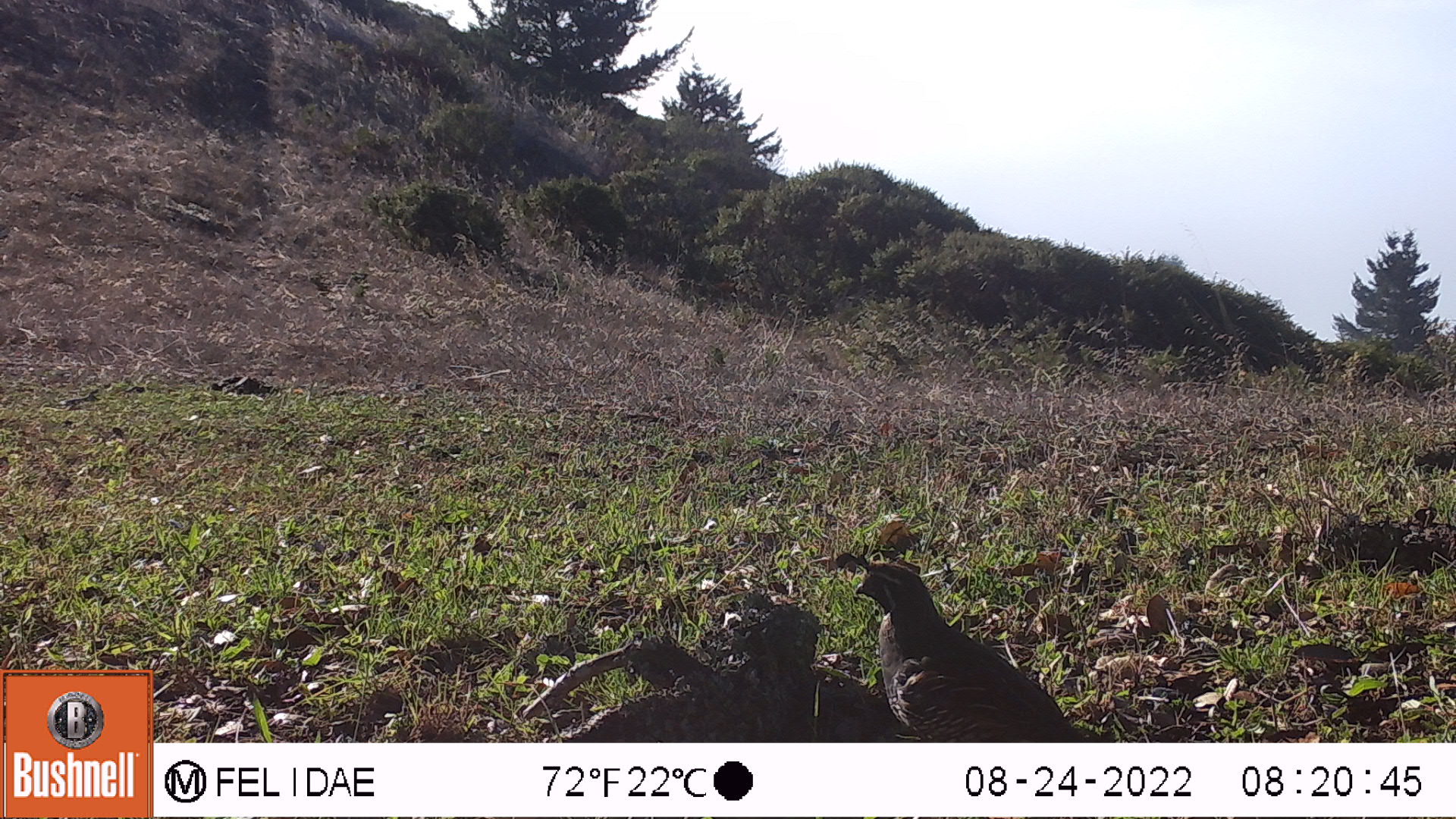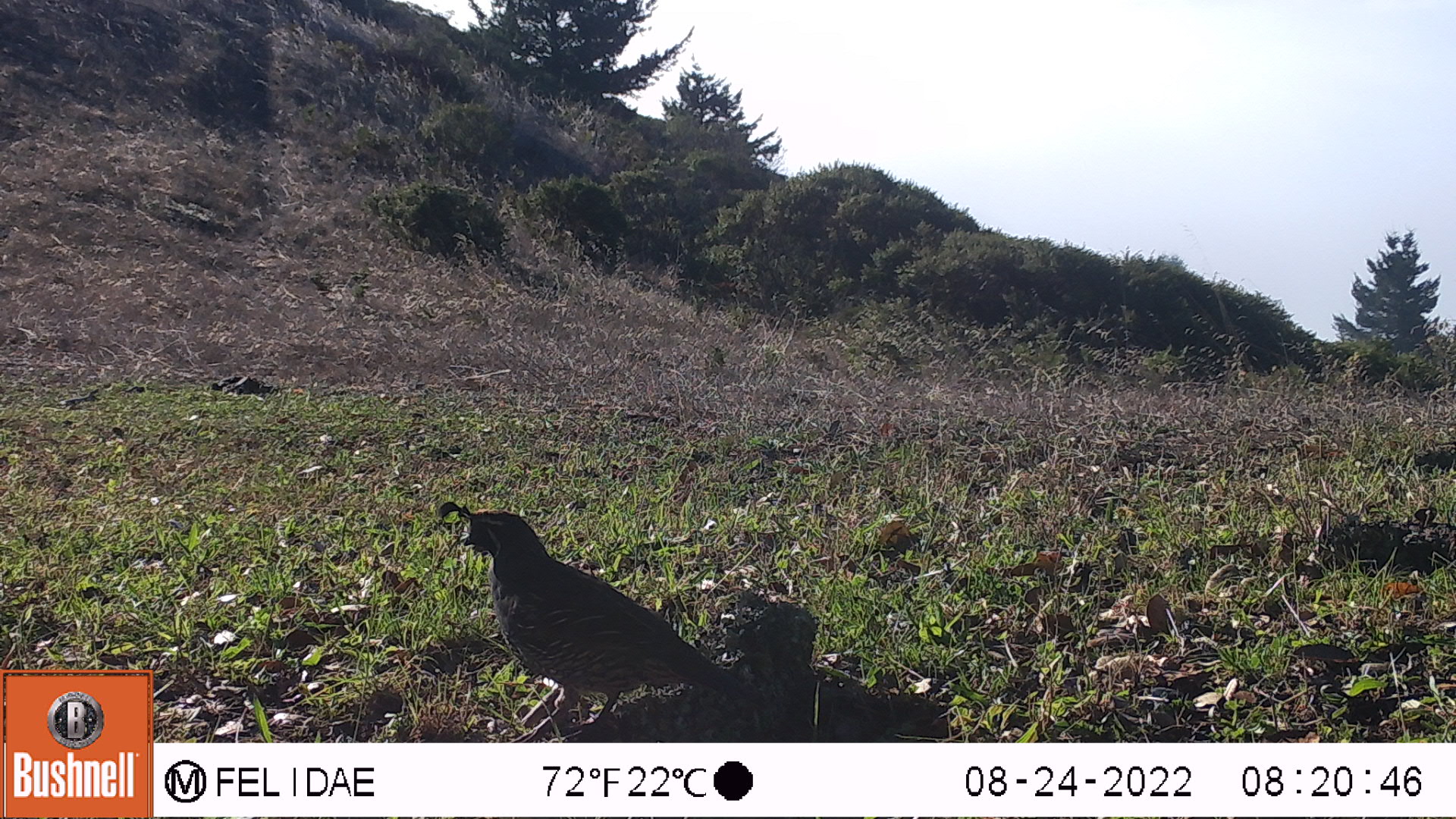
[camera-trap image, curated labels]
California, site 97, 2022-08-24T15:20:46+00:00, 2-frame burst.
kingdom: Animalia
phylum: Chordata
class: Aves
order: Galliformes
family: Odontophoridae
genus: Callipepla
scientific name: Callipepla californica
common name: california quail